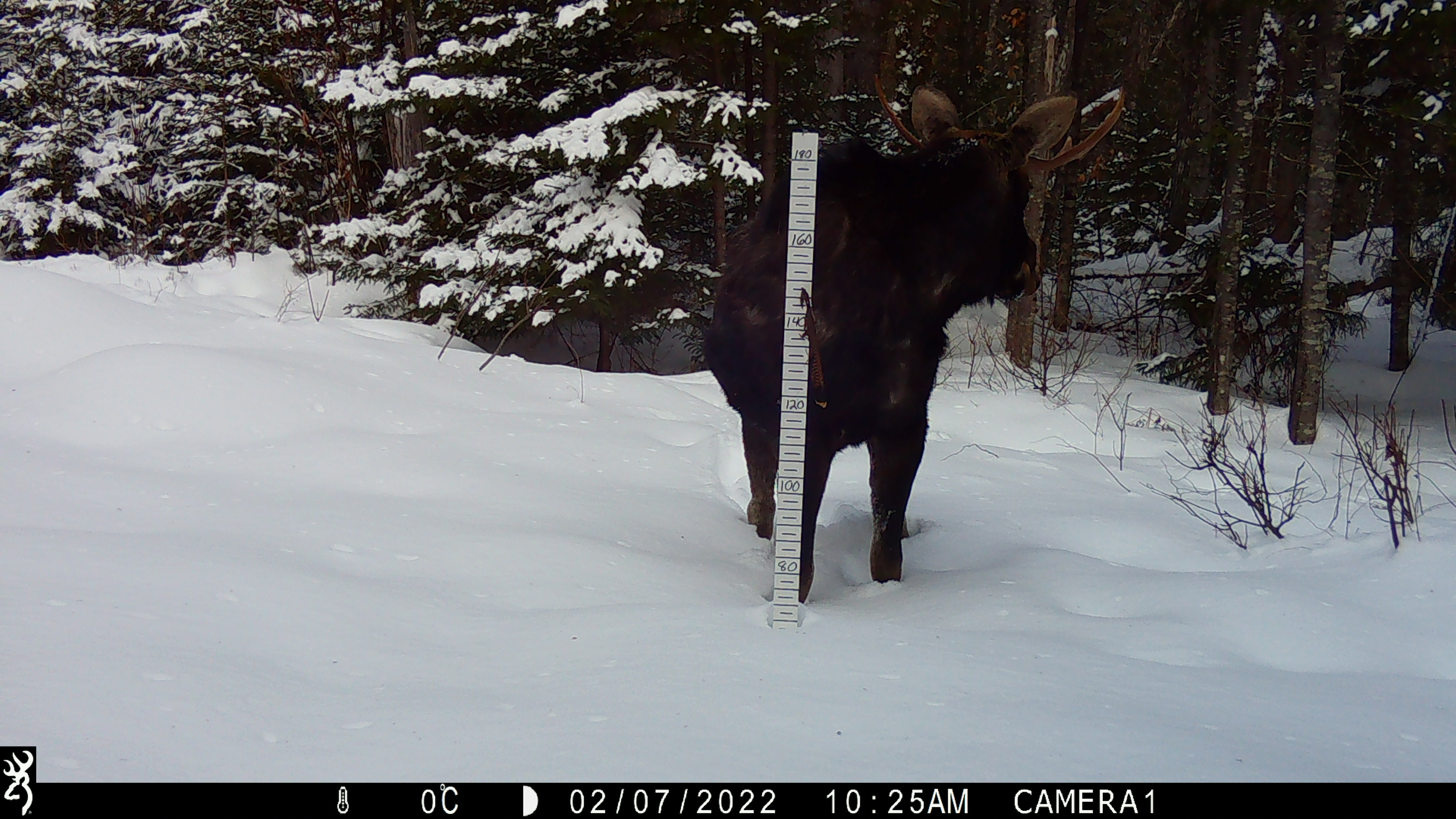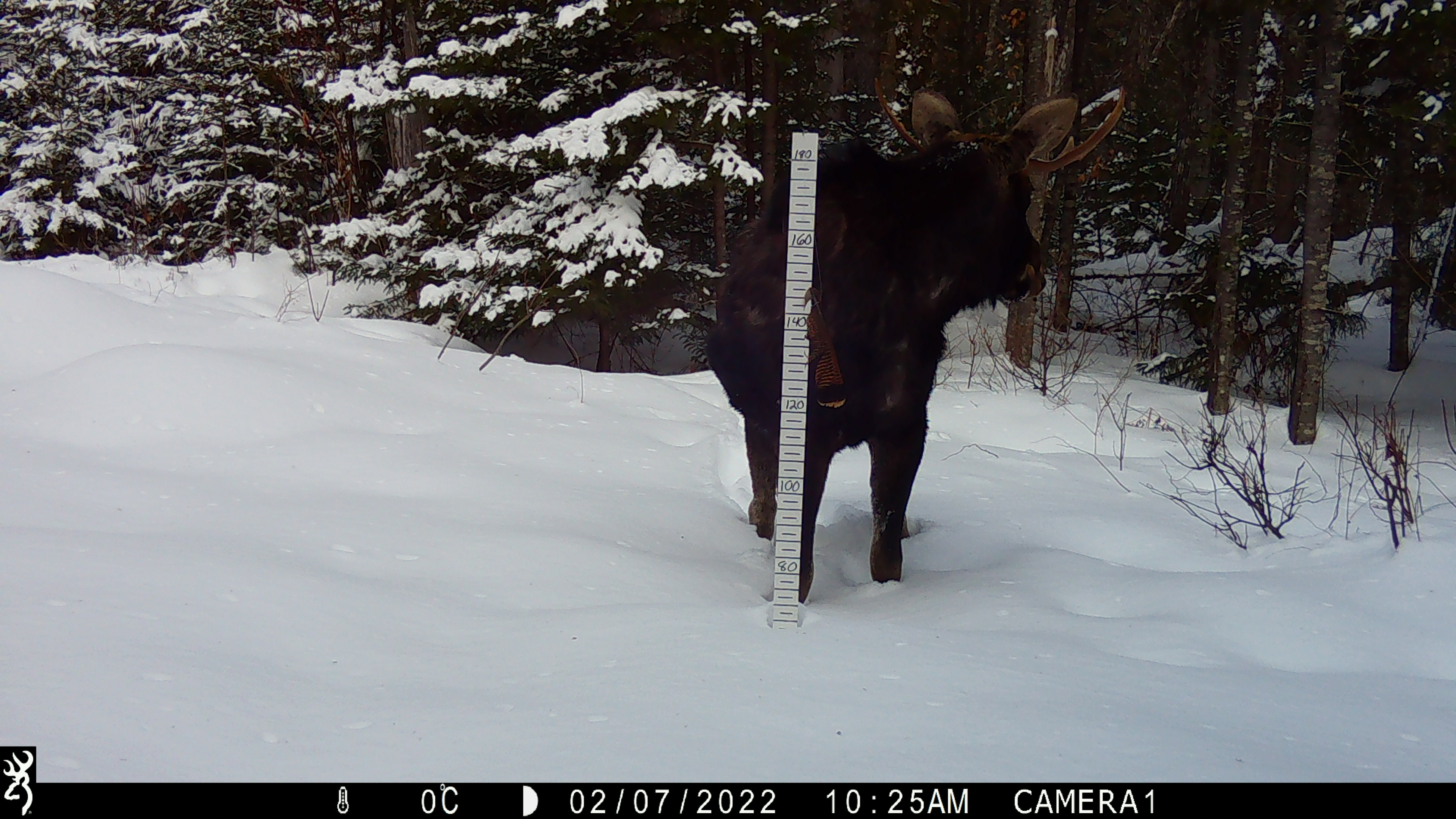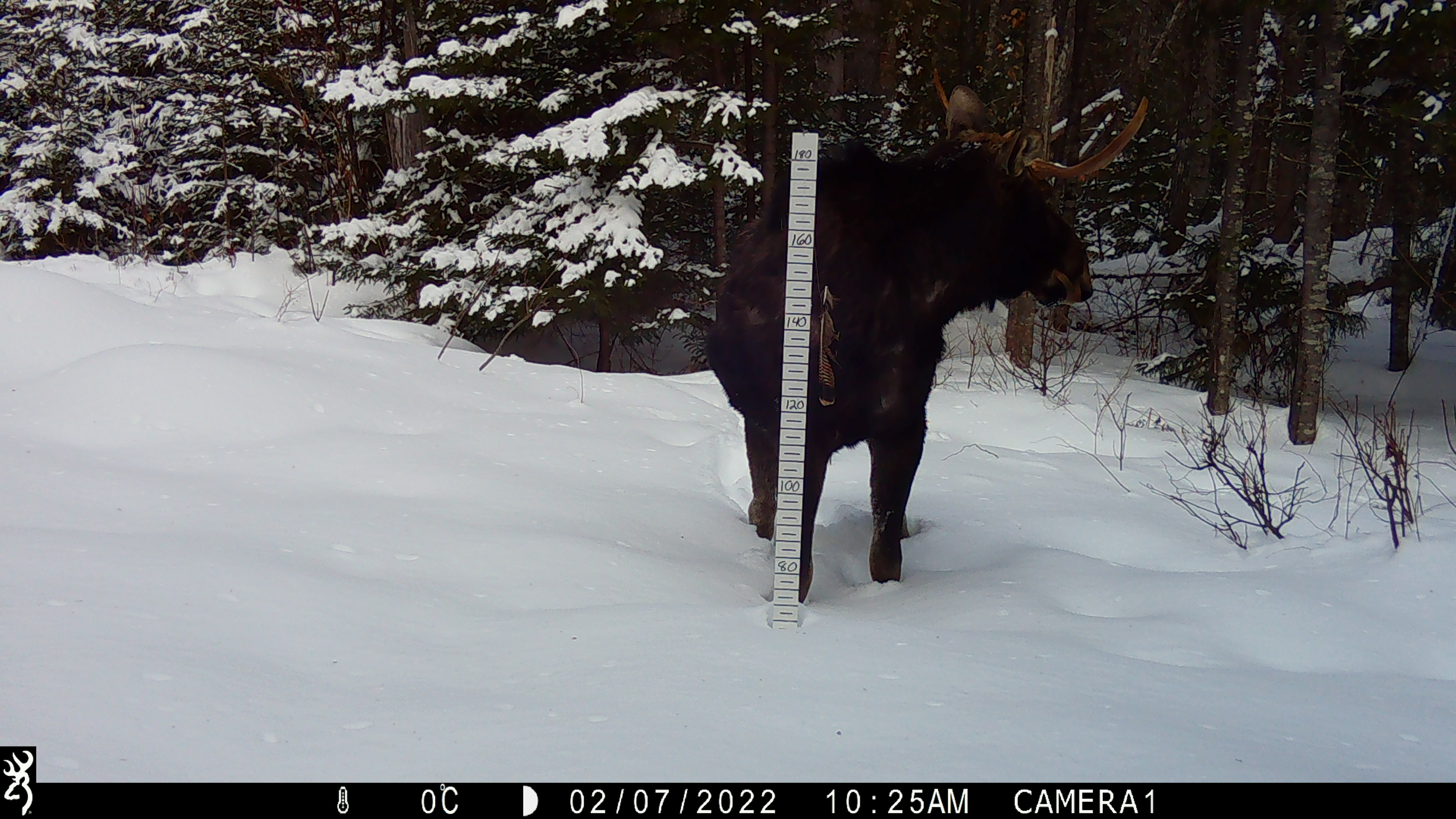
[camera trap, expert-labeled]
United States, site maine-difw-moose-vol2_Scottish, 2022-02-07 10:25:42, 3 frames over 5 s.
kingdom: Animalia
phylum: Chordata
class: Mammalia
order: Artiodactyla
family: Cervidae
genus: Alces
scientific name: Alces alces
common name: moose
Moose (Alces alces).